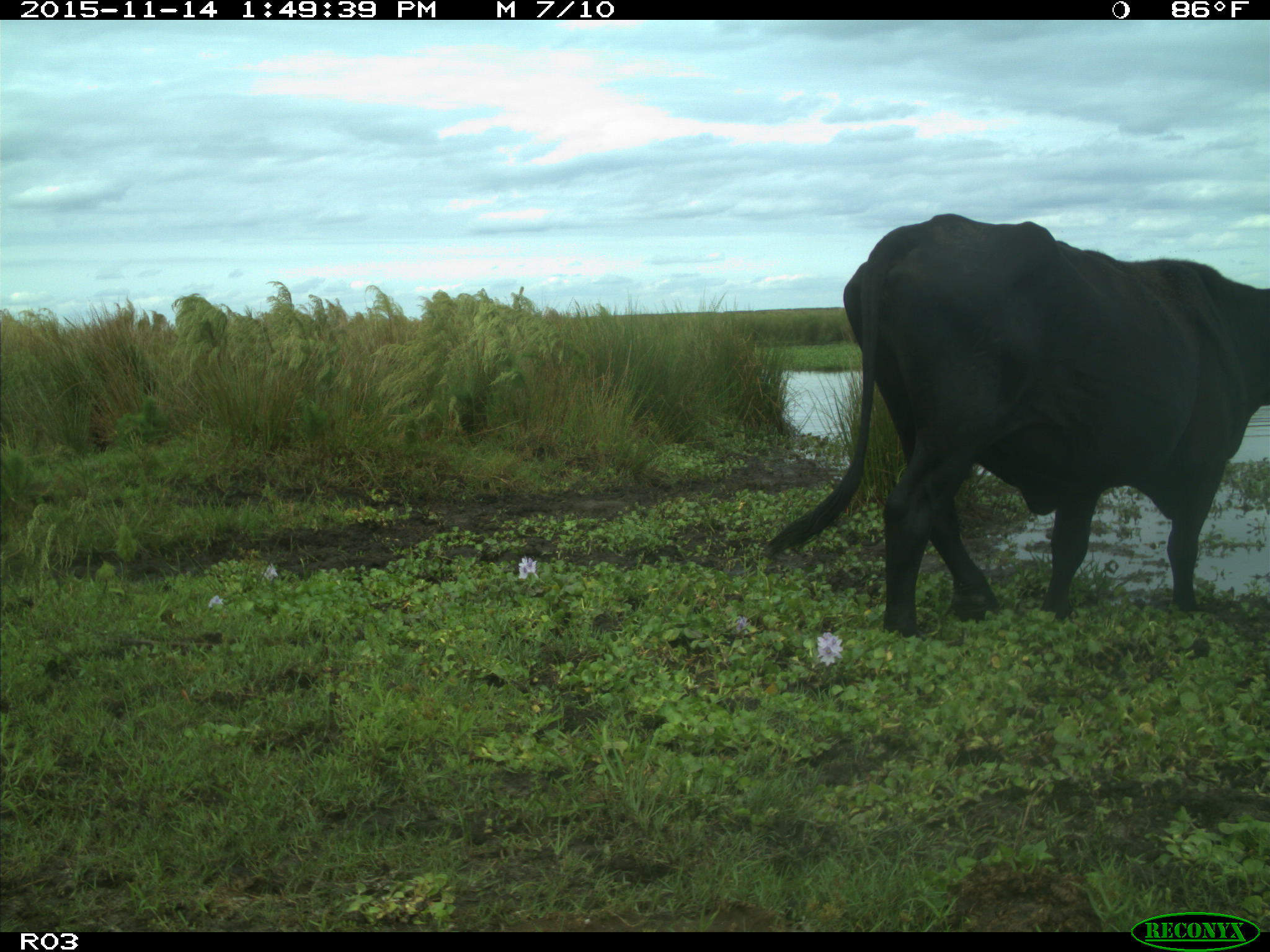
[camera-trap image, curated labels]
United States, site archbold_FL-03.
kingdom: Animalia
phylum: Chordata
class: Mammalia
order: Artiodactyla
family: Bovidae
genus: Bos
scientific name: Bos taurus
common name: domestic cow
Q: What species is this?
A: Bos taurus (domestic cow).